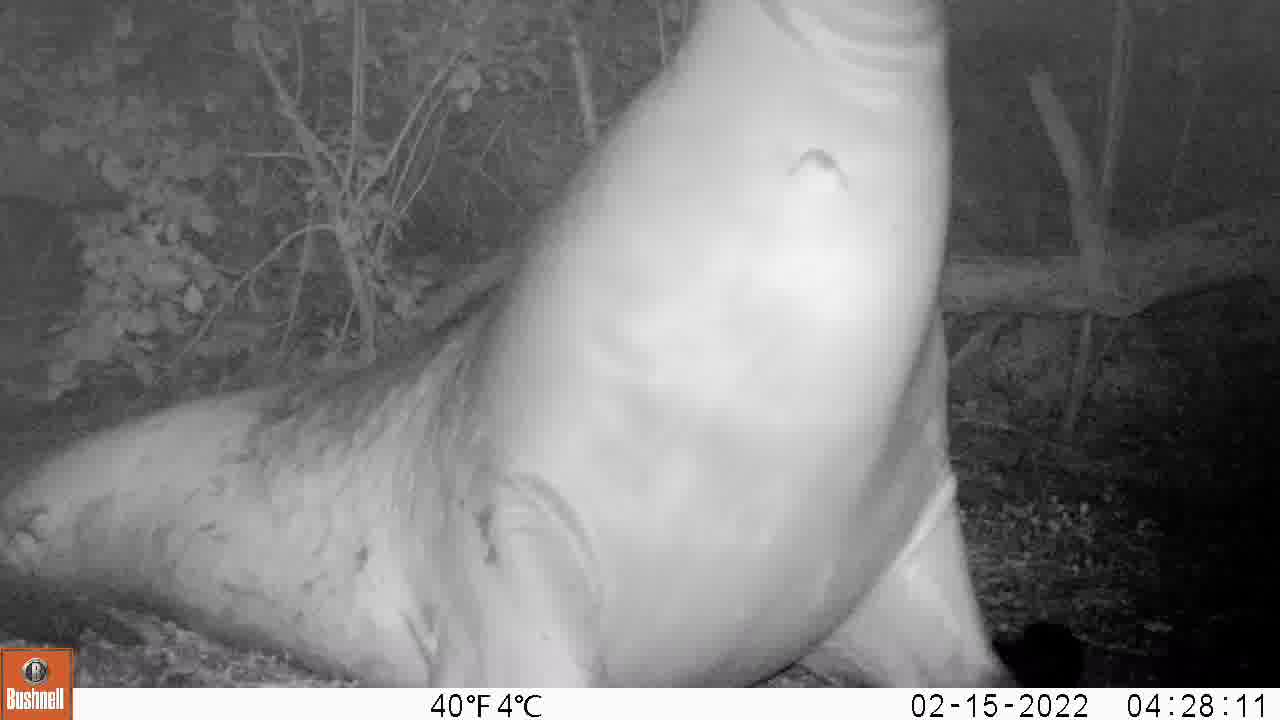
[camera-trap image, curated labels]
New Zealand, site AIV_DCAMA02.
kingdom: Animalia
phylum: Chordata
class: Mammalia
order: Carnivora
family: Otariidae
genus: Phocarctos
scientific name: Phocarctos hookeri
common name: new zealand sea lion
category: sealion